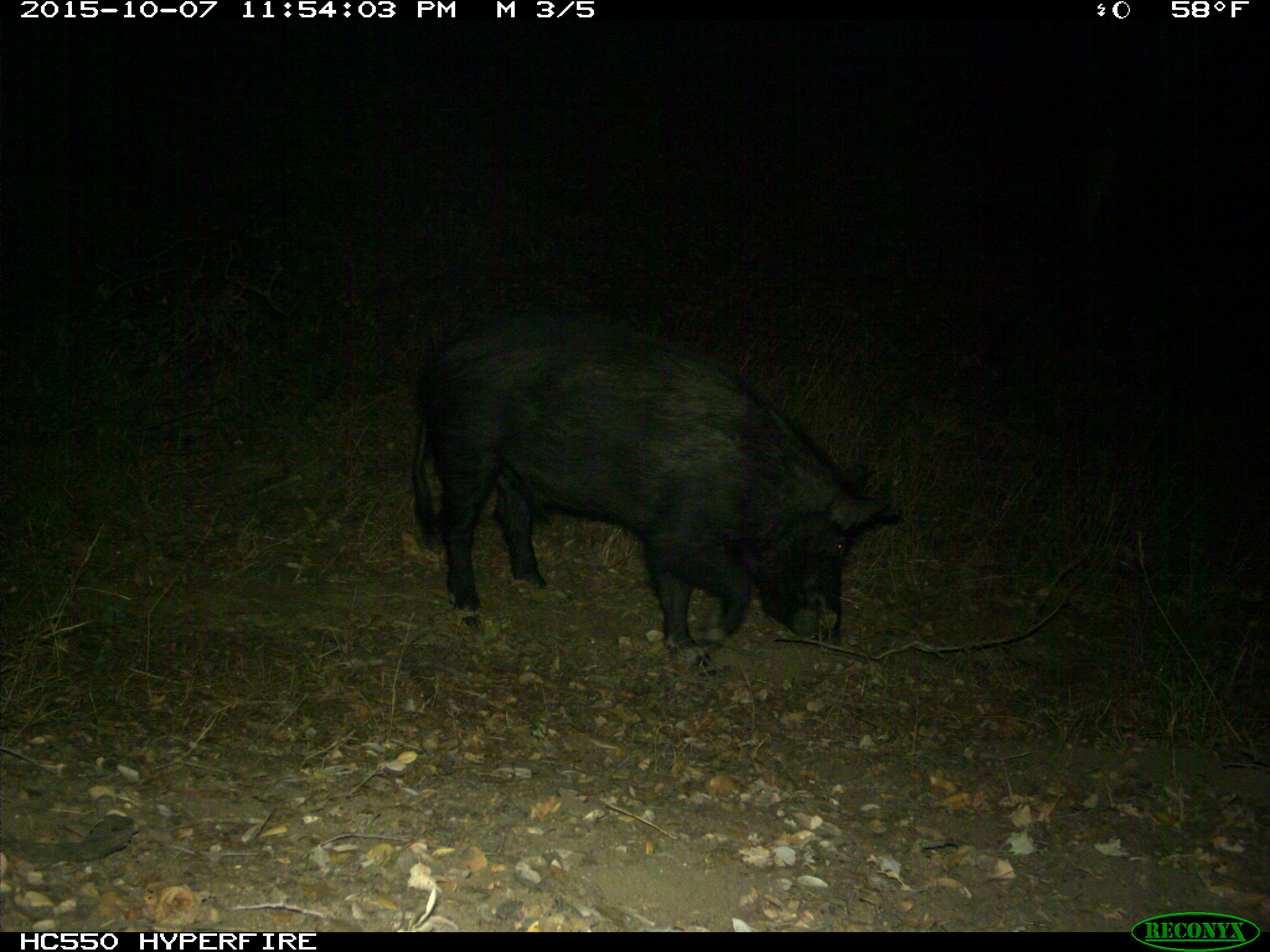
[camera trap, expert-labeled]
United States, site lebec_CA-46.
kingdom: Animalia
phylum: Chordata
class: Mammalia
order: Artiodactyla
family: Suidae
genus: Sus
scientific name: Sus scrofa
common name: wild boar